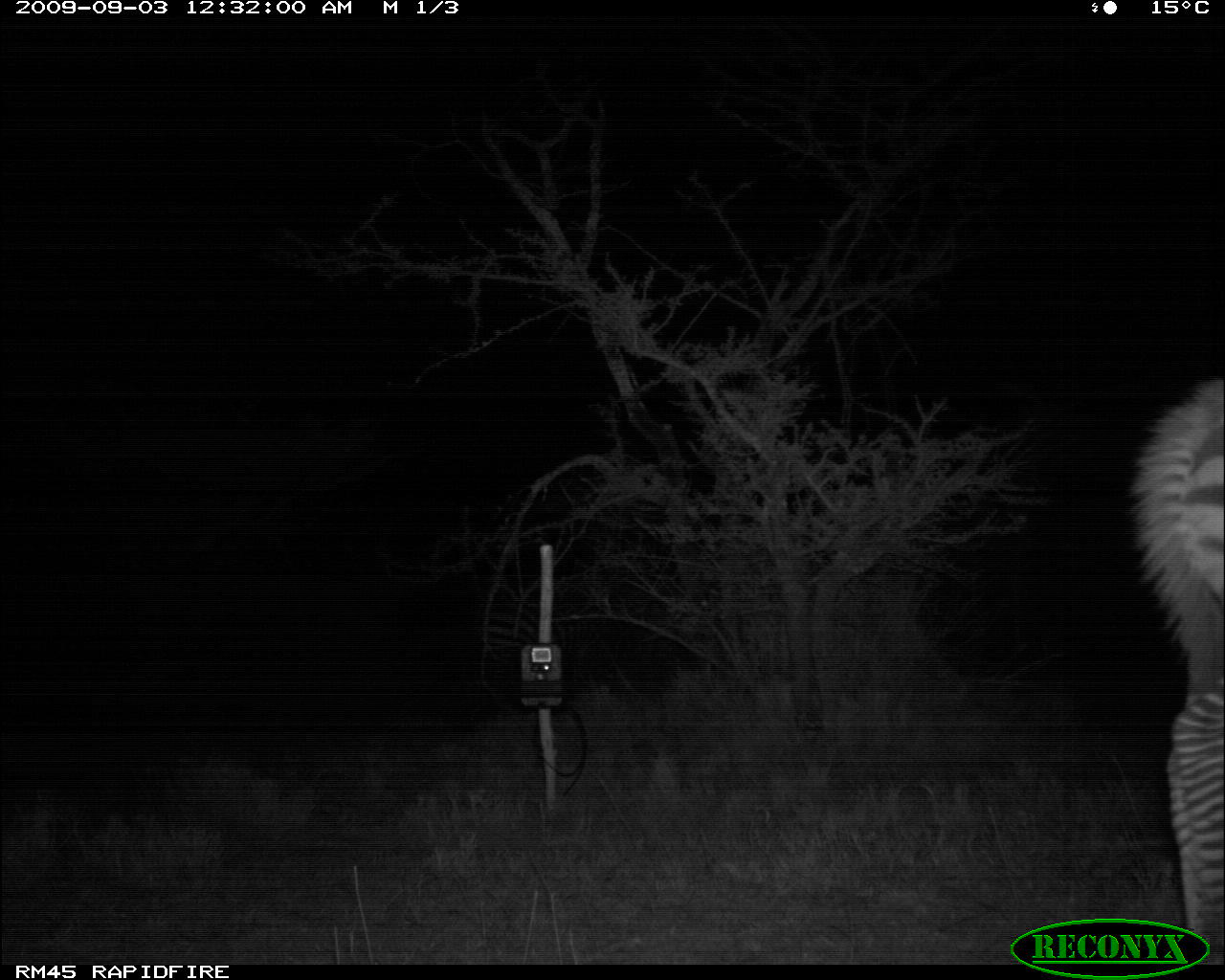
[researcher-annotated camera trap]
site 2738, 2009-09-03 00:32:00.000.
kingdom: Animalia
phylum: Chordata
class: Mammalia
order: Perissodactyla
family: Equidae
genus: Equus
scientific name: Equus quagga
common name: plains zebra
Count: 1.